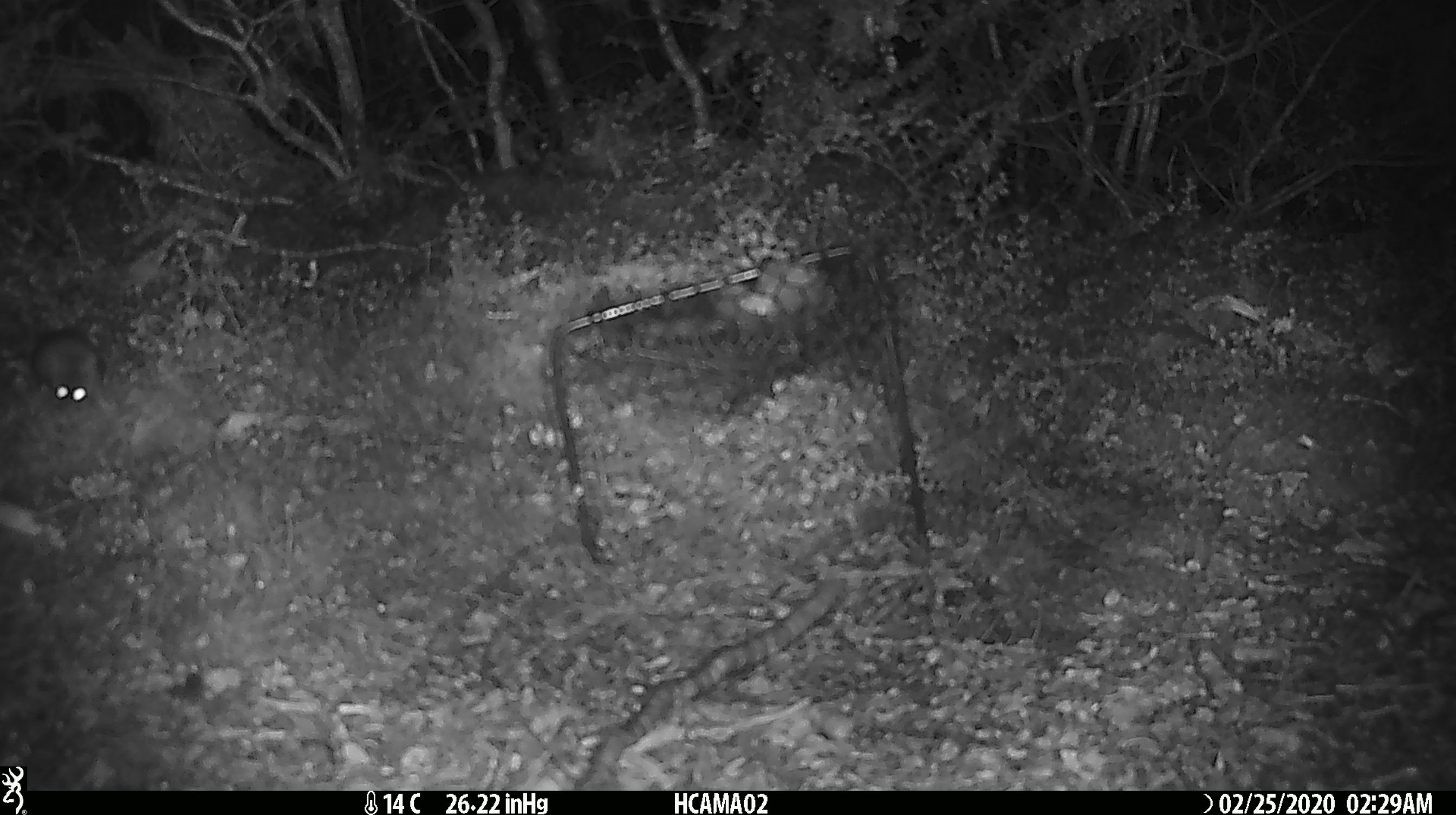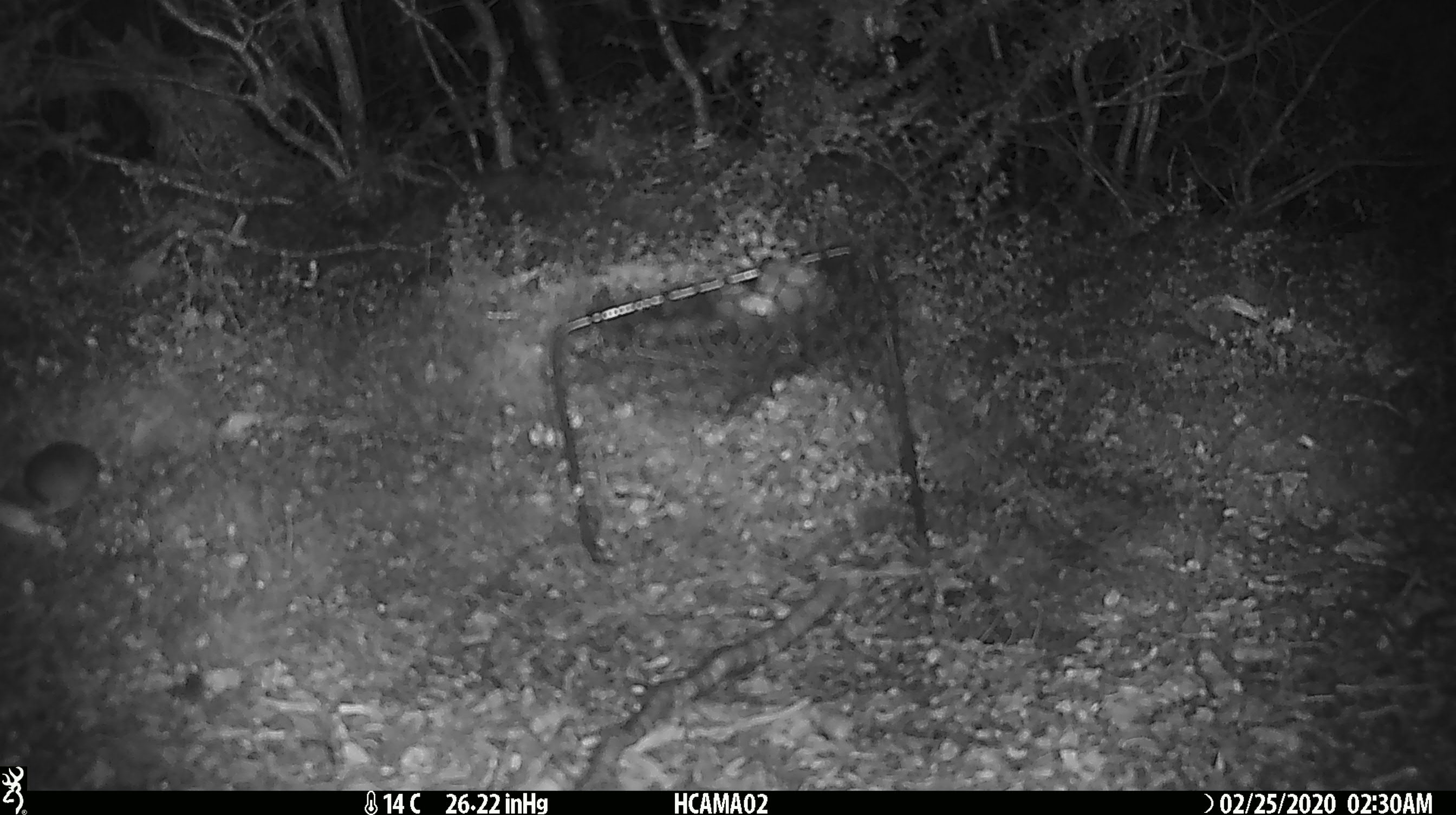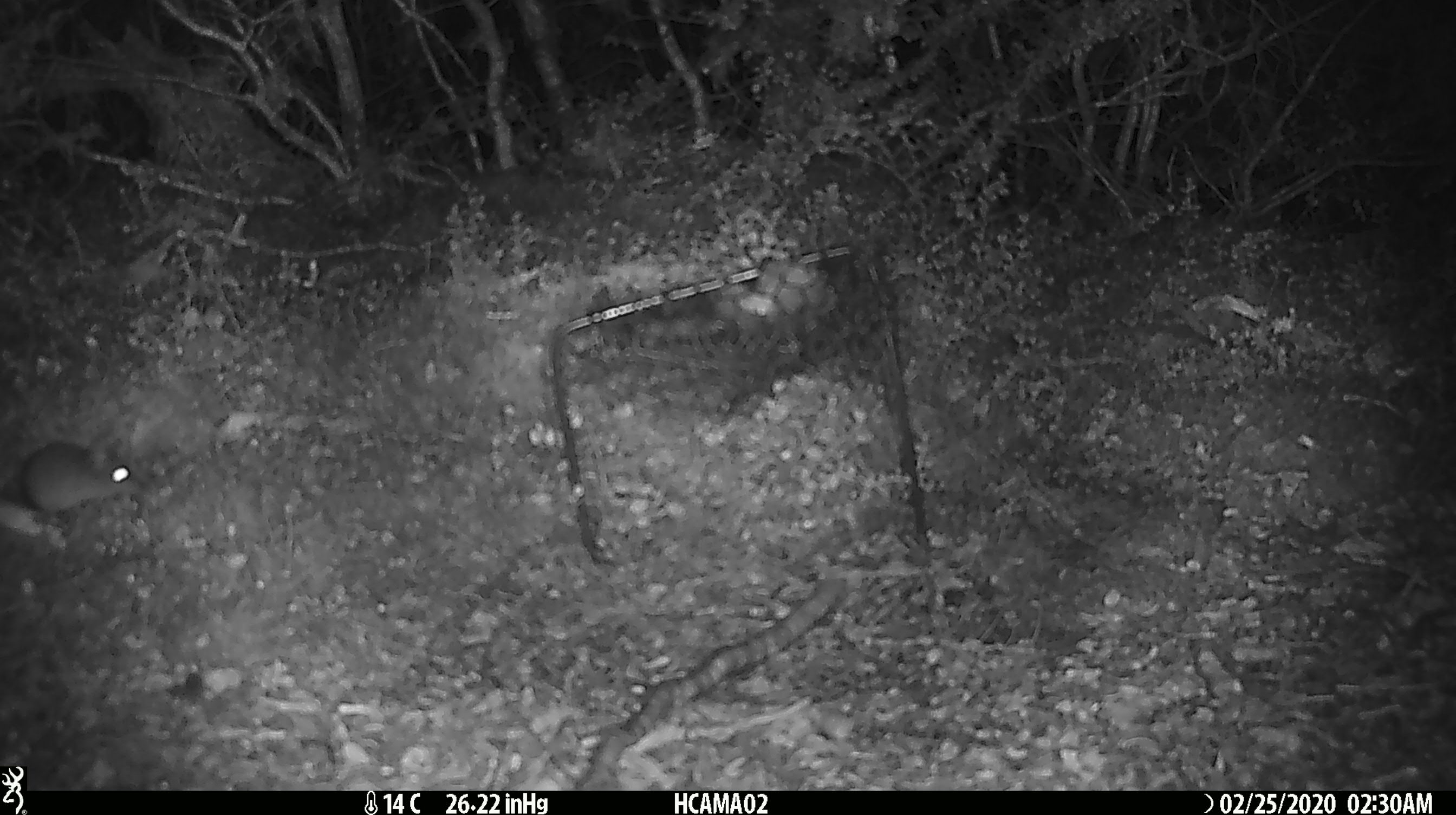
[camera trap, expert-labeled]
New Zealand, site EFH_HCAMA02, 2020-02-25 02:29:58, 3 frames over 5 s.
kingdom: Animalia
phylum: Chordata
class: Mammalia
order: Rodentia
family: Muridae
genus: Mus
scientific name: Mus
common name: mouse